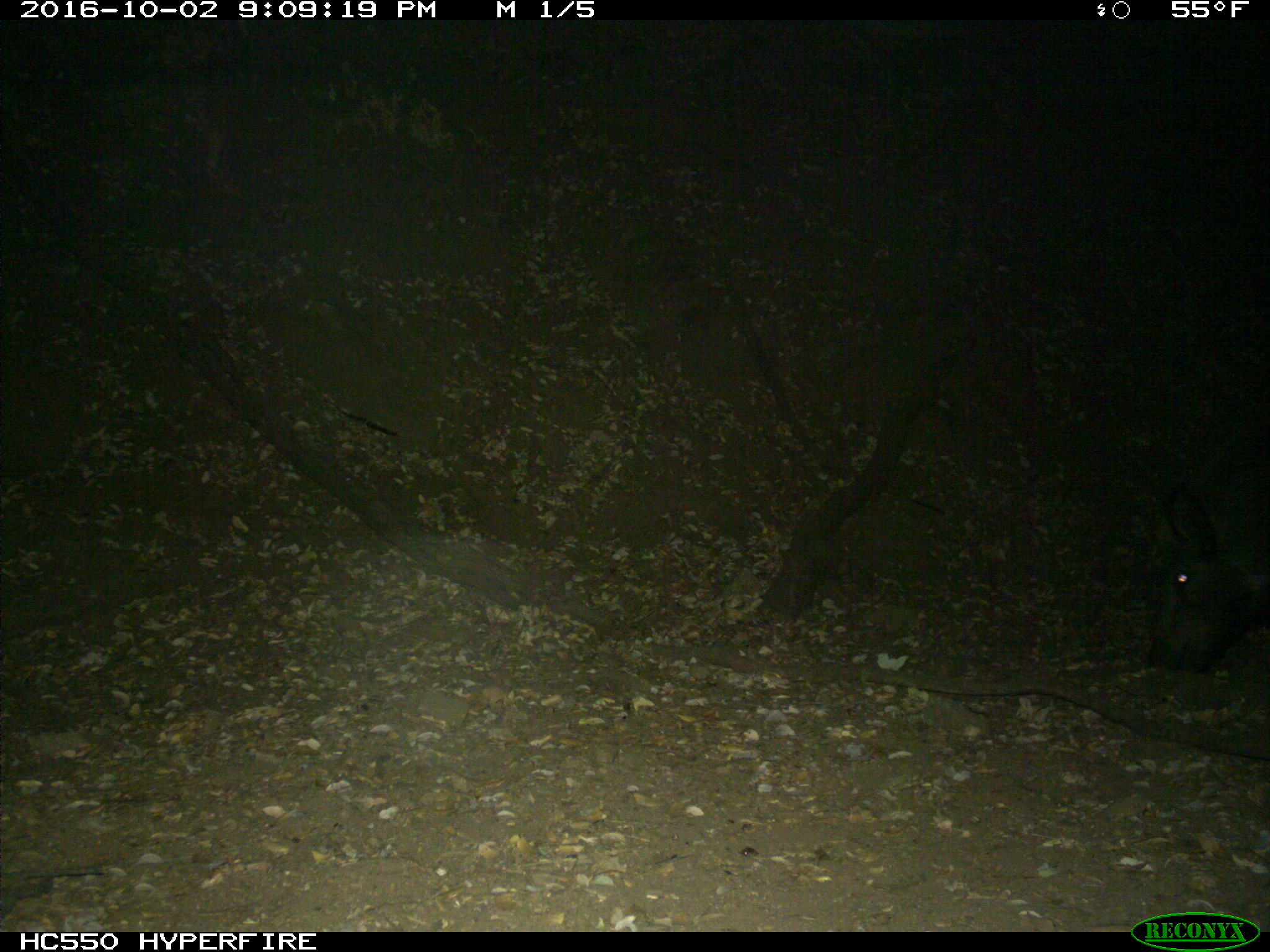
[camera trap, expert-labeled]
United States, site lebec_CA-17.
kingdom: Animalia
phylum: Chordata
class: Mammalia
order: Artiodactyla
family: Suidae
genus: Sus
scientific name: Sus scrofa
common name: wild boar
Sus scrofa (wild boar).